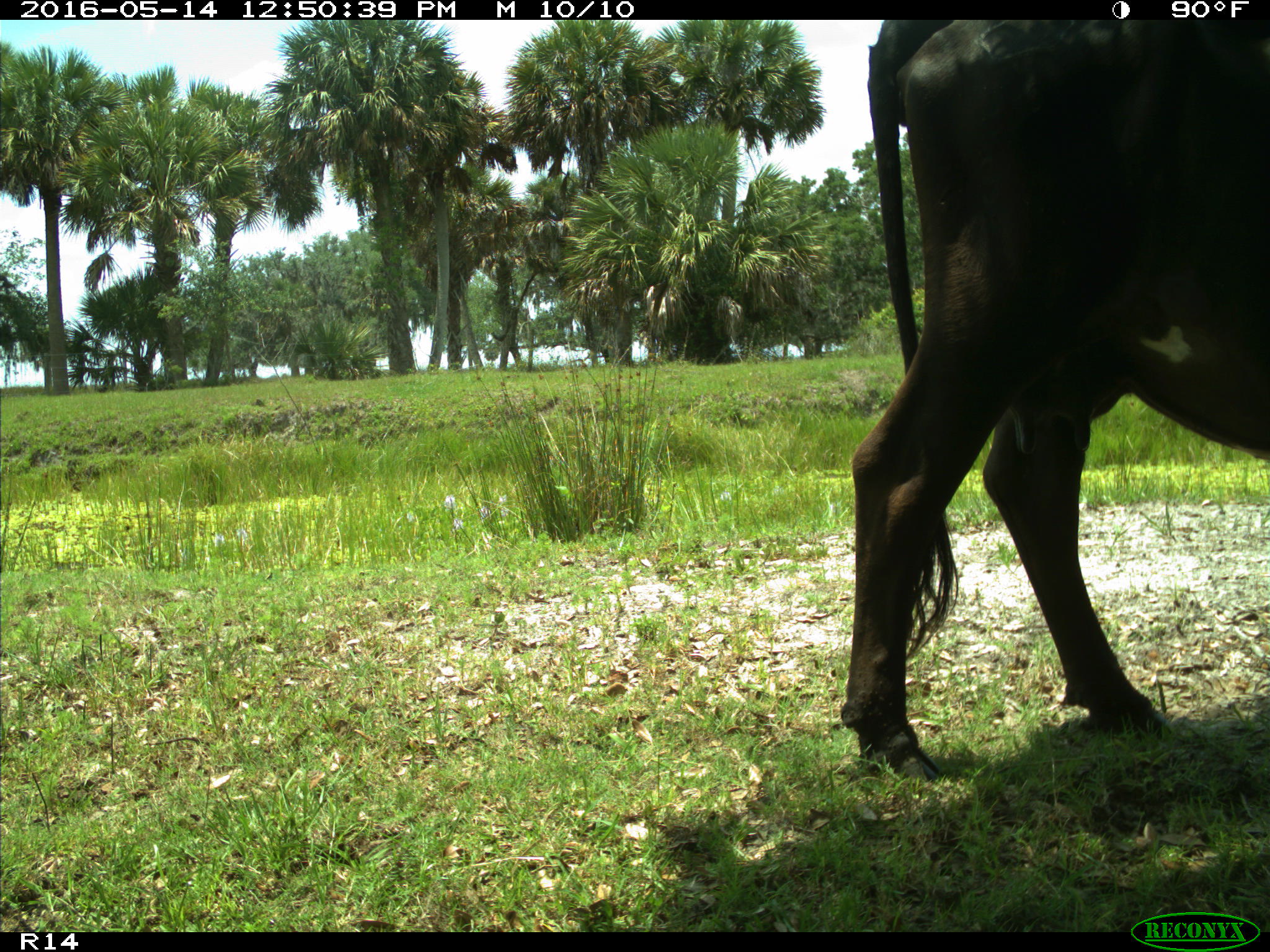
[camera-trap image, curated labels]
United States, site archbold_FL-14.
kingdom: Animalia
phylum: Chordata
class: Mammalia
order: Artiodactyla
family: Bovidae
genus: Bos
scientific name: Bos taurus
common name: domestic cow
Bos taurus (domestic cow).